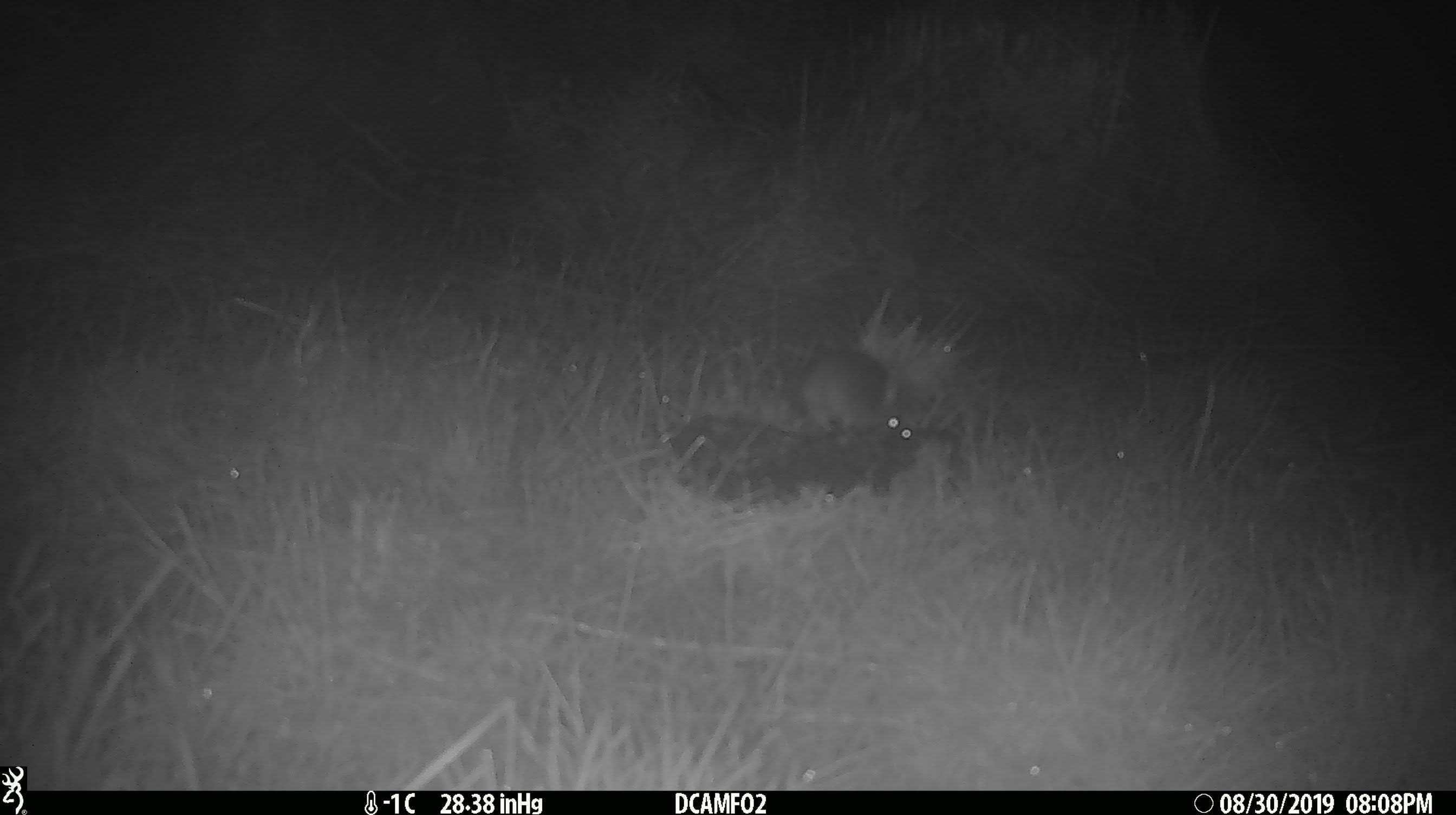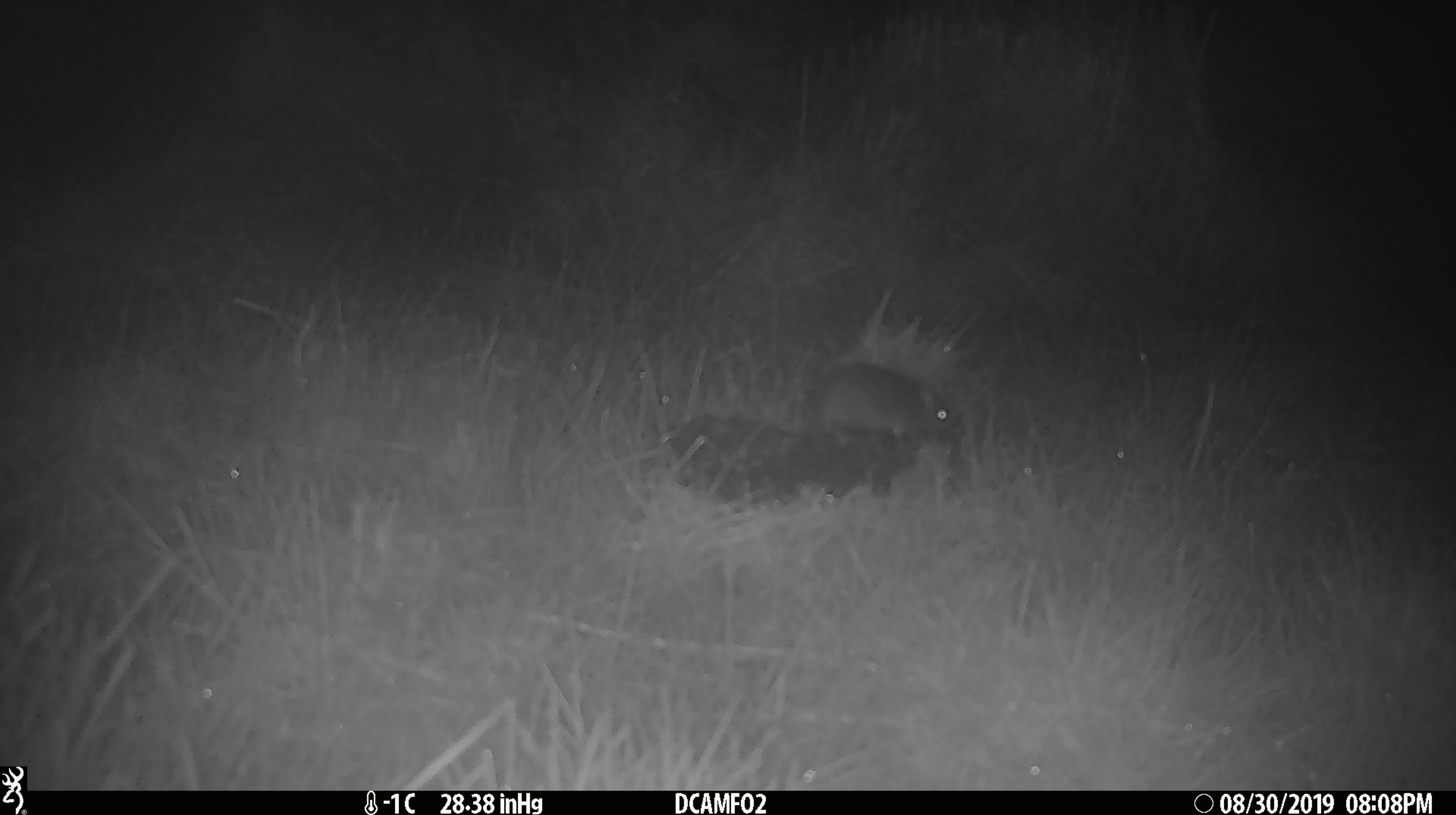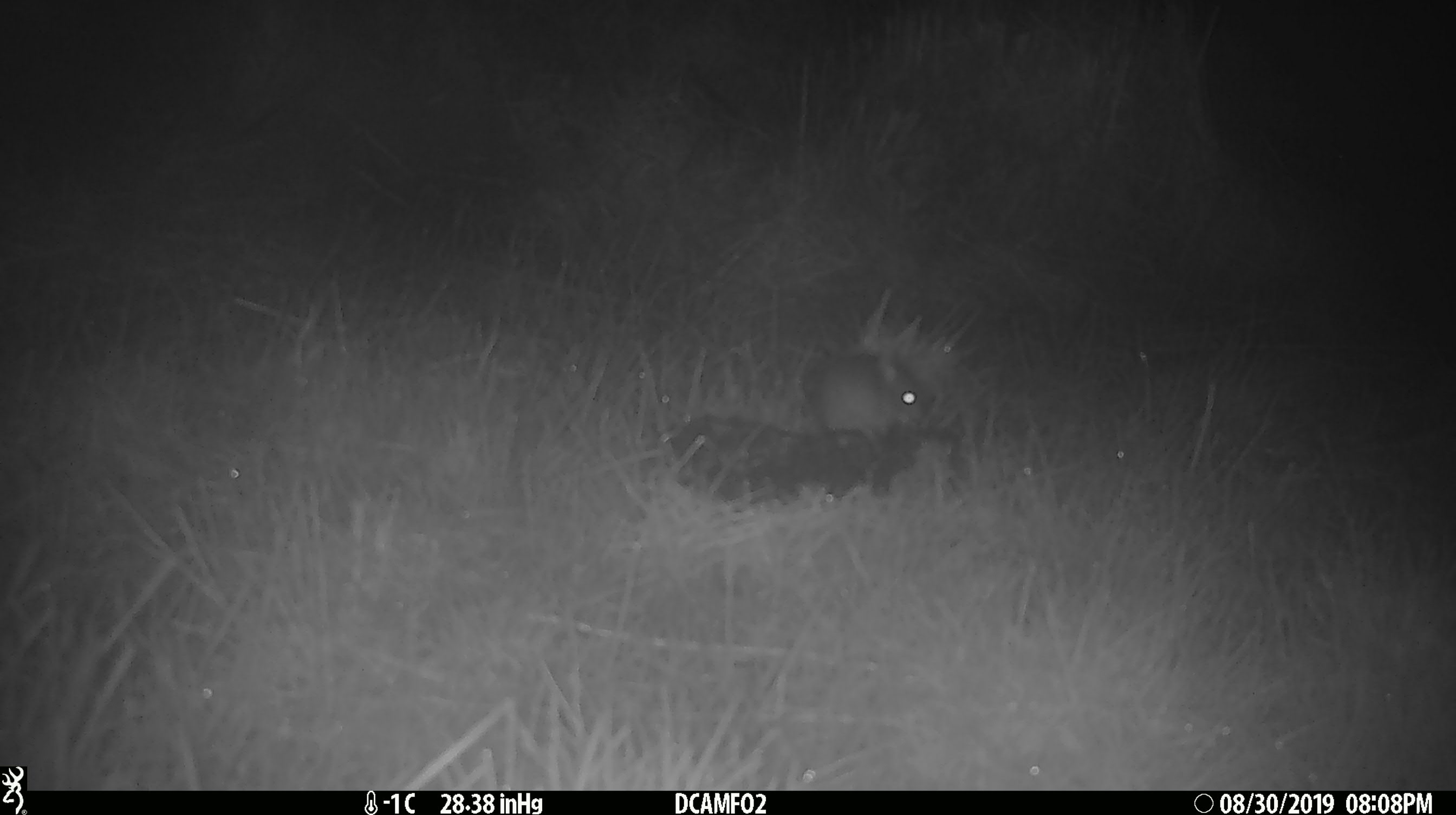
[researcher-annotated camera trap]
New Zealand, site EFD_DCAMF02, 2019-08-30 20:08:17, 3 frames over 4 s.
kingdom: Animalia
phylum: Chordata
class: Mammalia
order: Rodentia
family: Muridae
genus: Mus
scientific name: Mus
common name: mouse